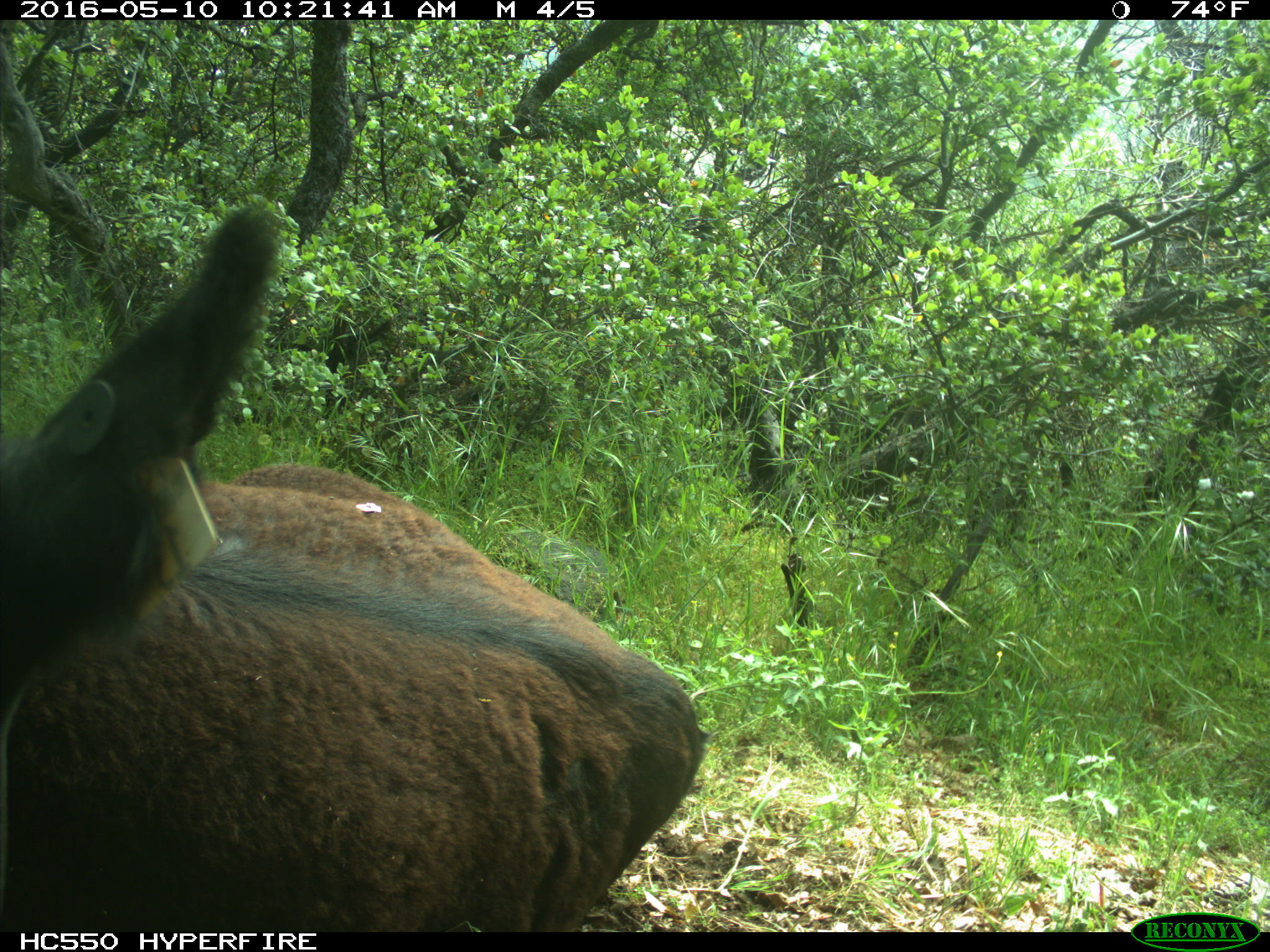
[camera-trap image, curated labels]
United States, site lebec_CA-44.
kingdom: Animalia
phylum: Chordata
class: Mammalia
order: Artiodactyla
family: Bovidae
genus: Bos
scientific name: Bos taurus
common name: domestic cow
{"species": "Bos taurus (domestic cow)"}